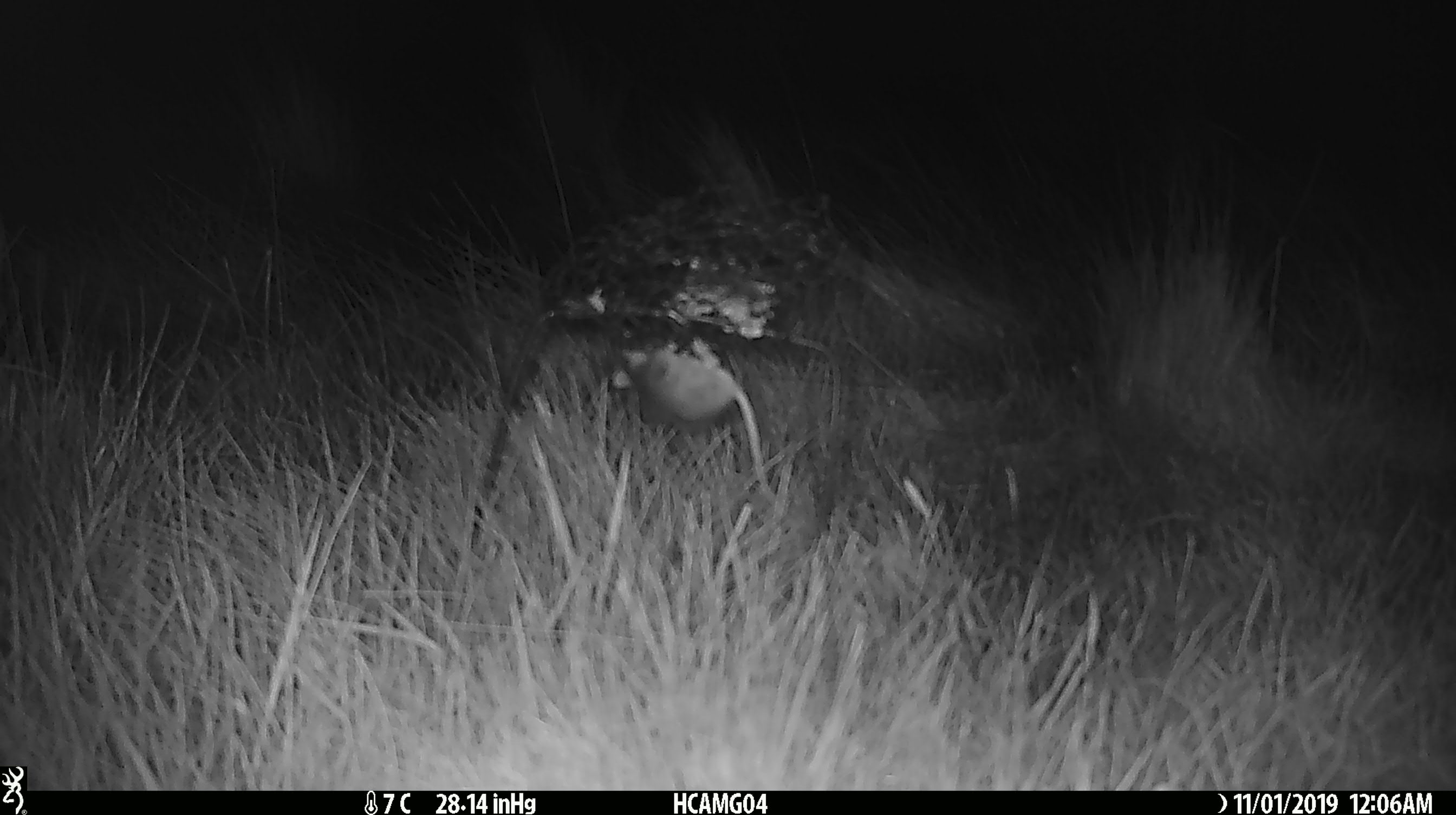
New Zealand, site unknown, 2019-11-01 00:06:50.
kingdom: Animalia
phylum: Chordata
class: Mammalia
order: Rodentia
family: Muridae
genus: Mus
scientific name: Mus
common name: mouse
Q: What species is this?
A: Mouse (Mus).